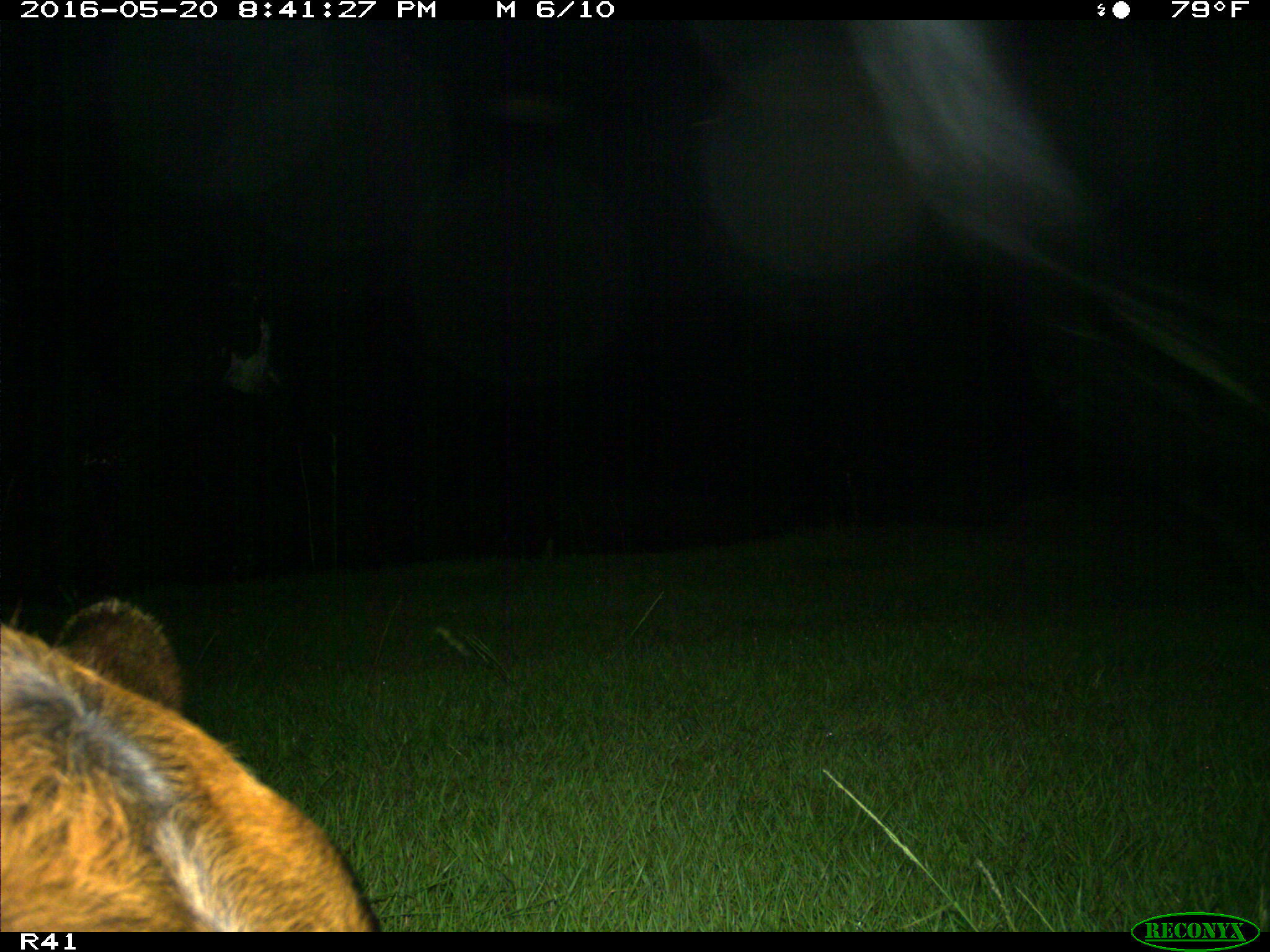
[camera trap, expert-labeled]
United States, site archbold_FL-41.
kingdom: Animalia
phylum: Chordata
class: Mammalia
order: Artiodactyla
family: Bovidae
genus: Bos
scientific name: Bos taurus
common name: domestic cow